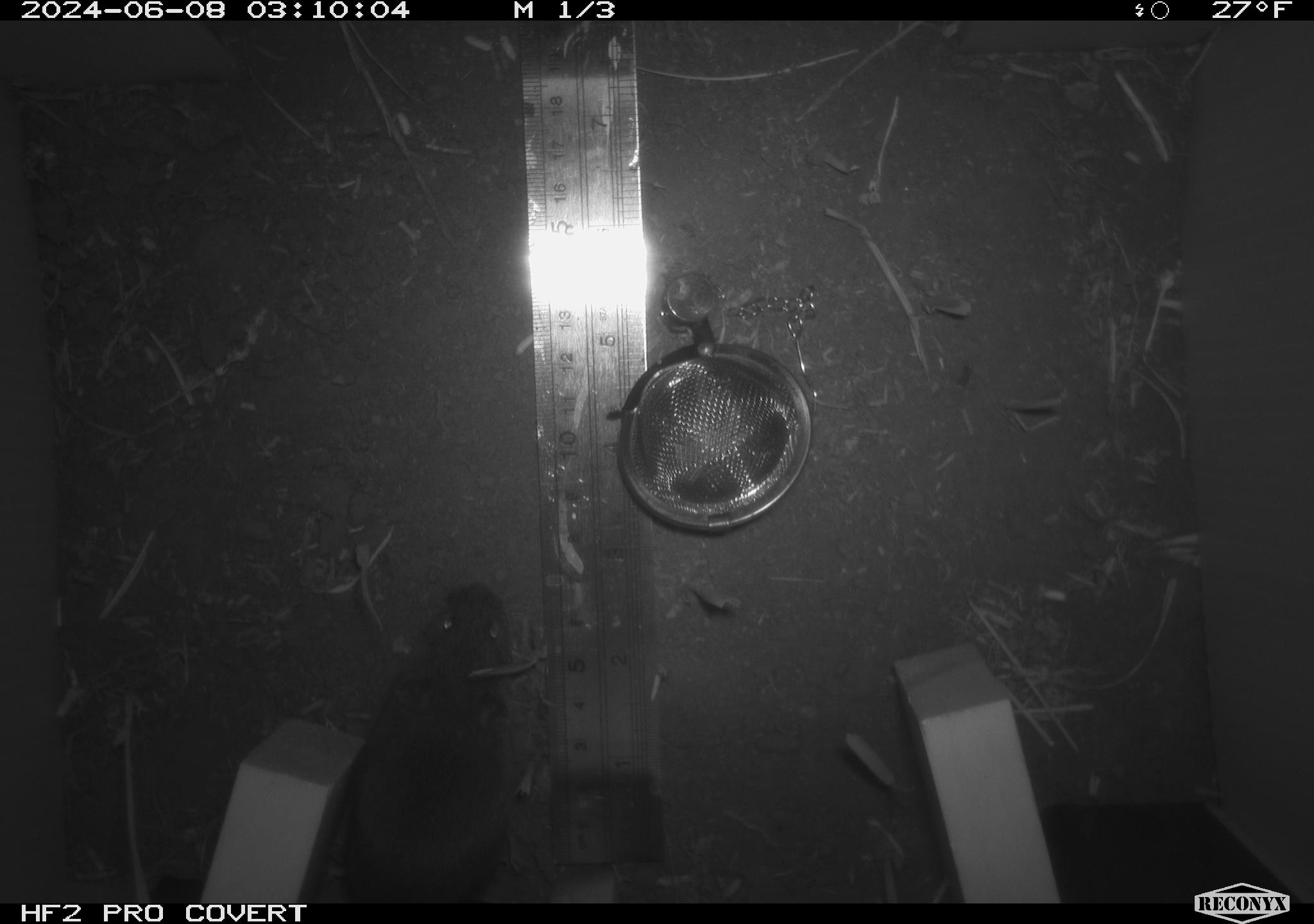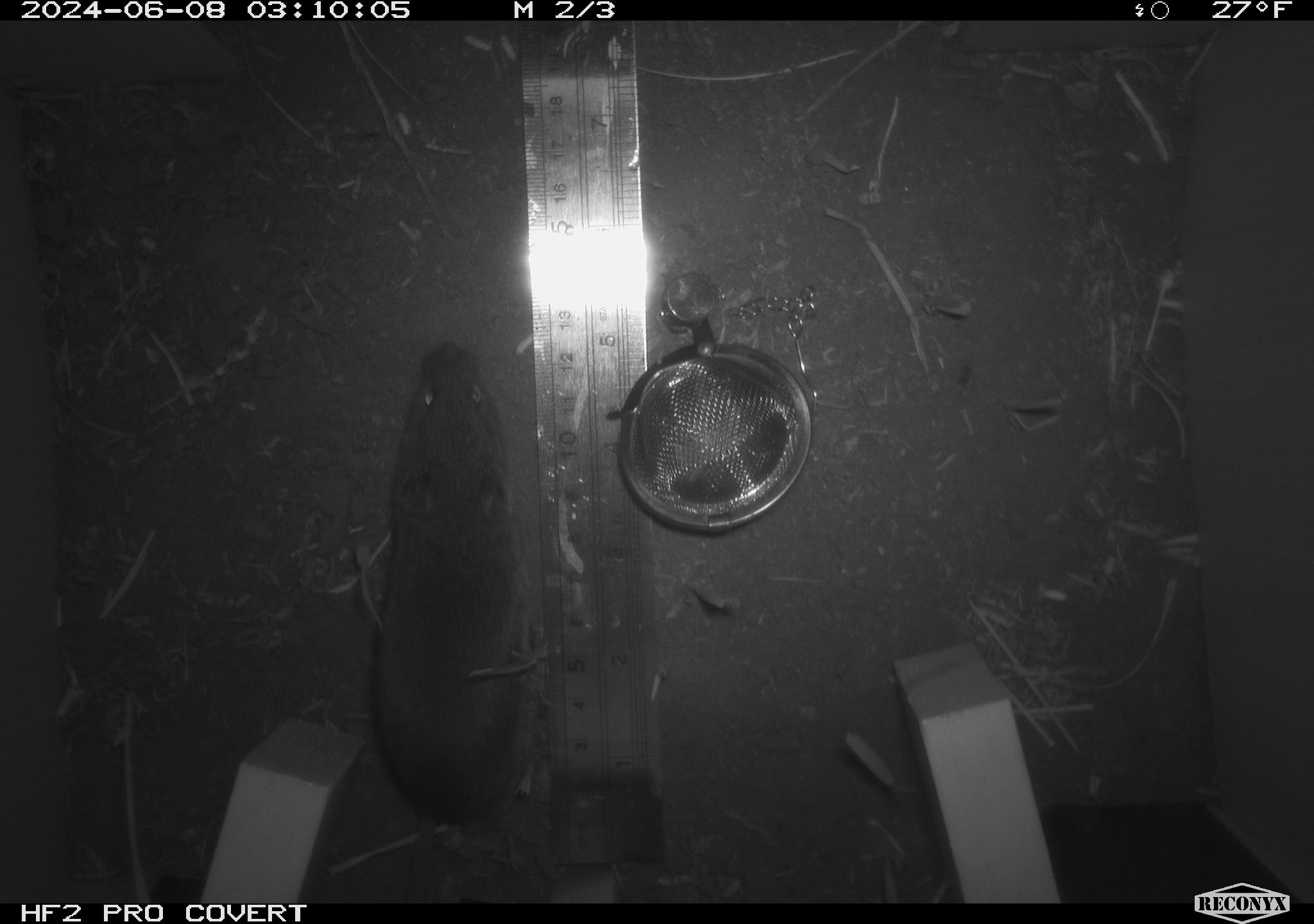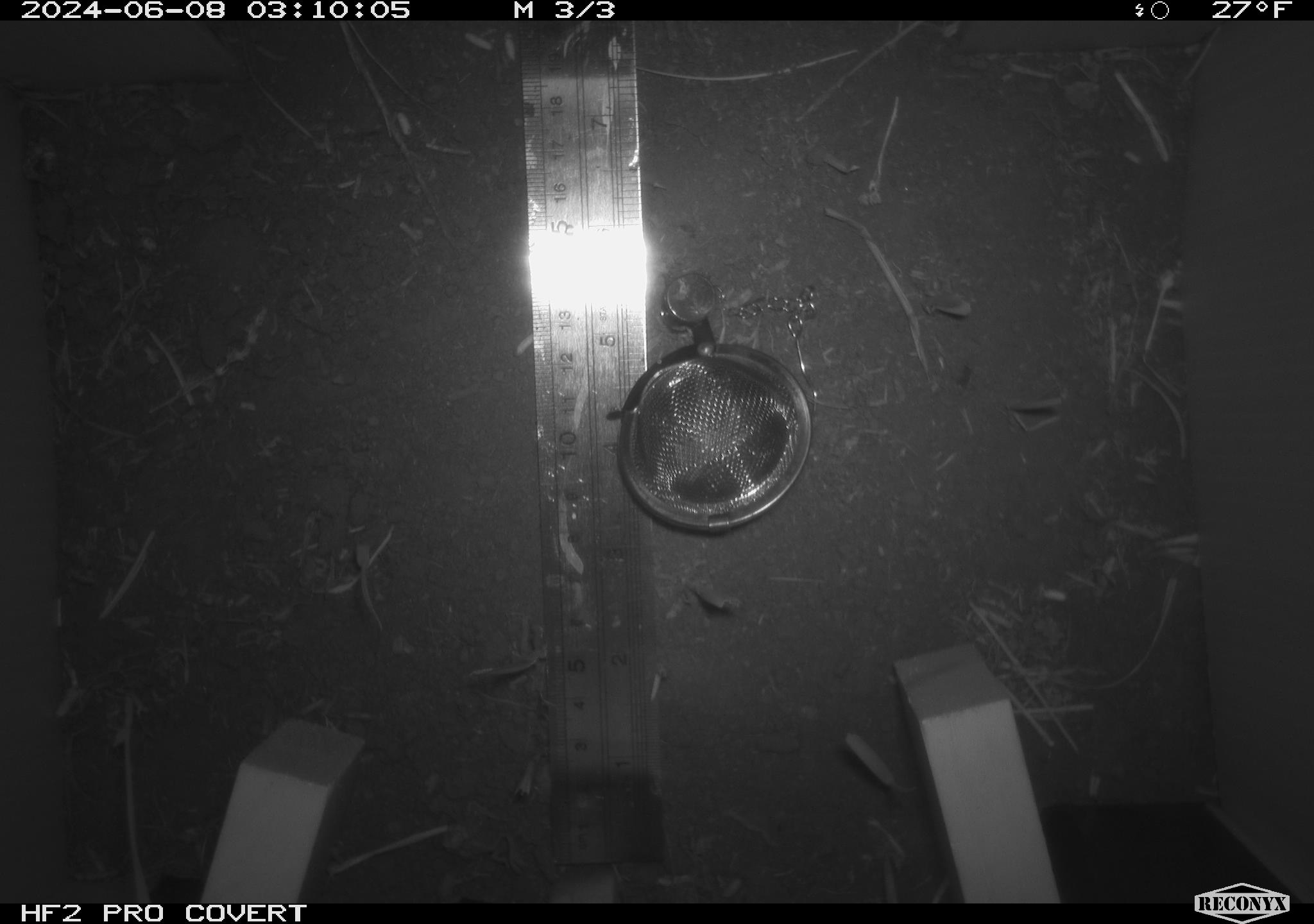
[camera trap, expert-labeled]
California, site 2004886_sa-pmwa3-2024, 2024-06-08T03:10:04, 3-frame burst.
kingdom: Animalia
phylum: Chordata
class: Mammalia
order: Rodentia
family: Cricetidae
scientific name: Arvicolinae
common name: voles, lemmings, and muskrats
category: arvicolinae subfamily